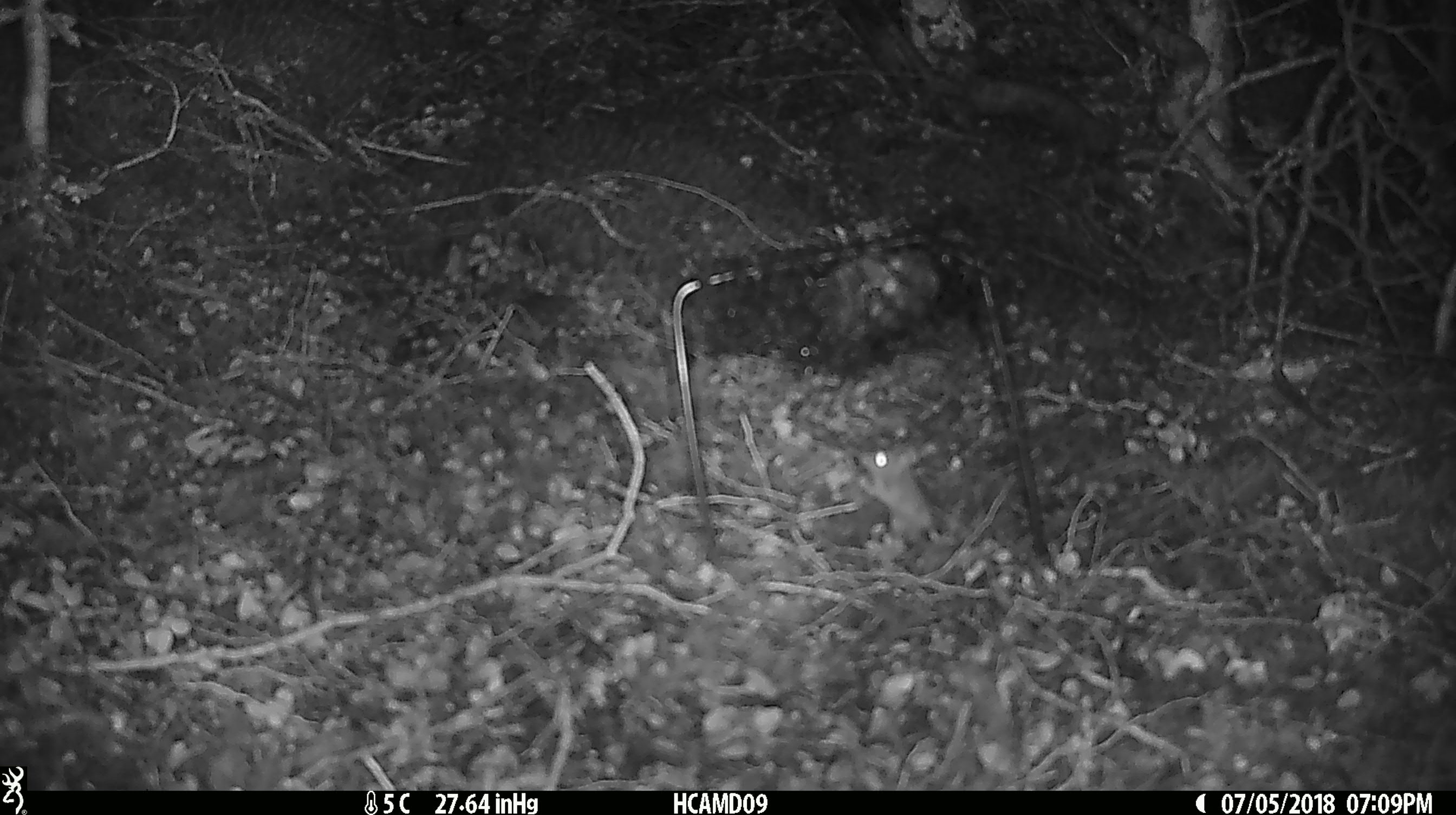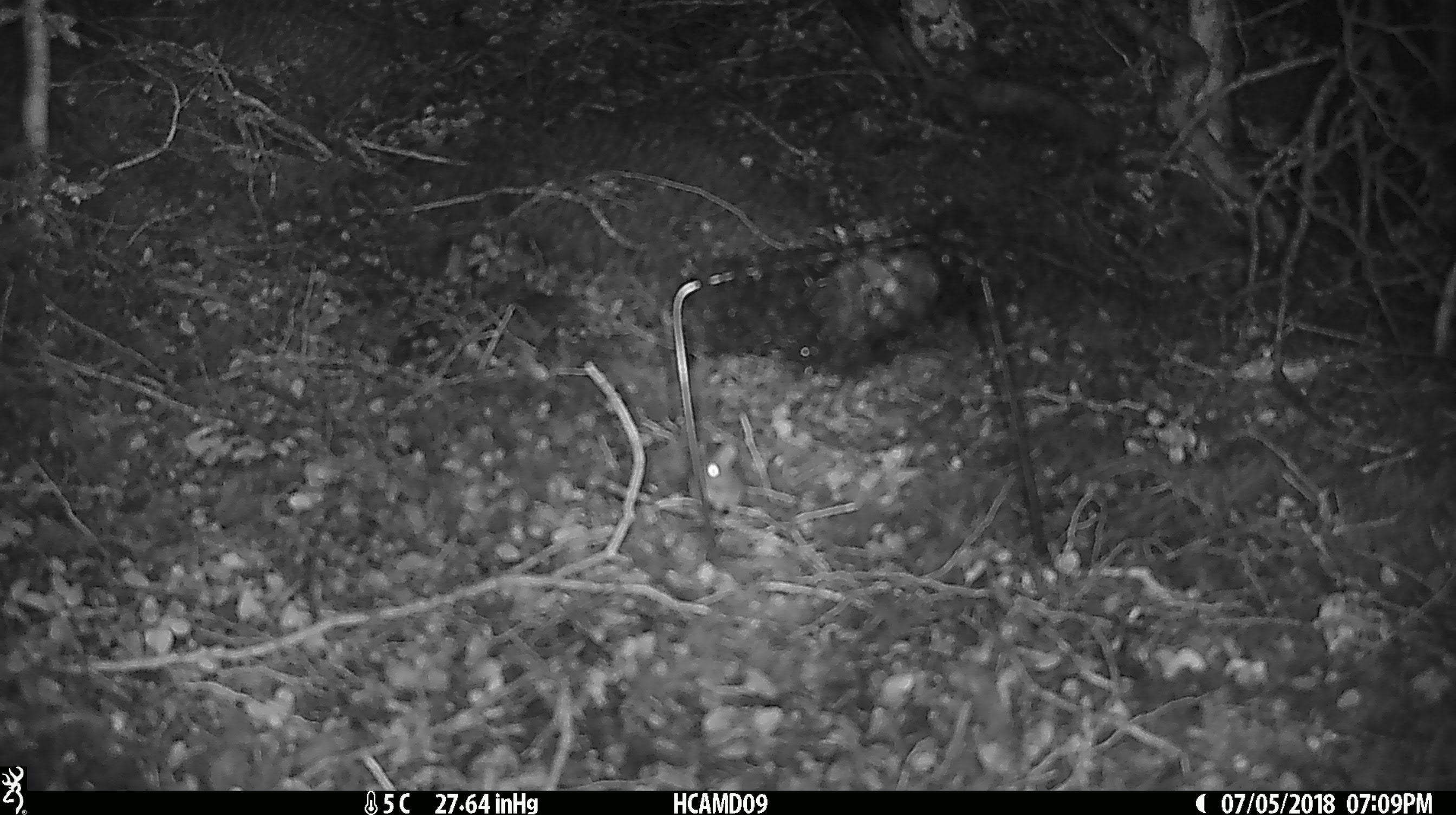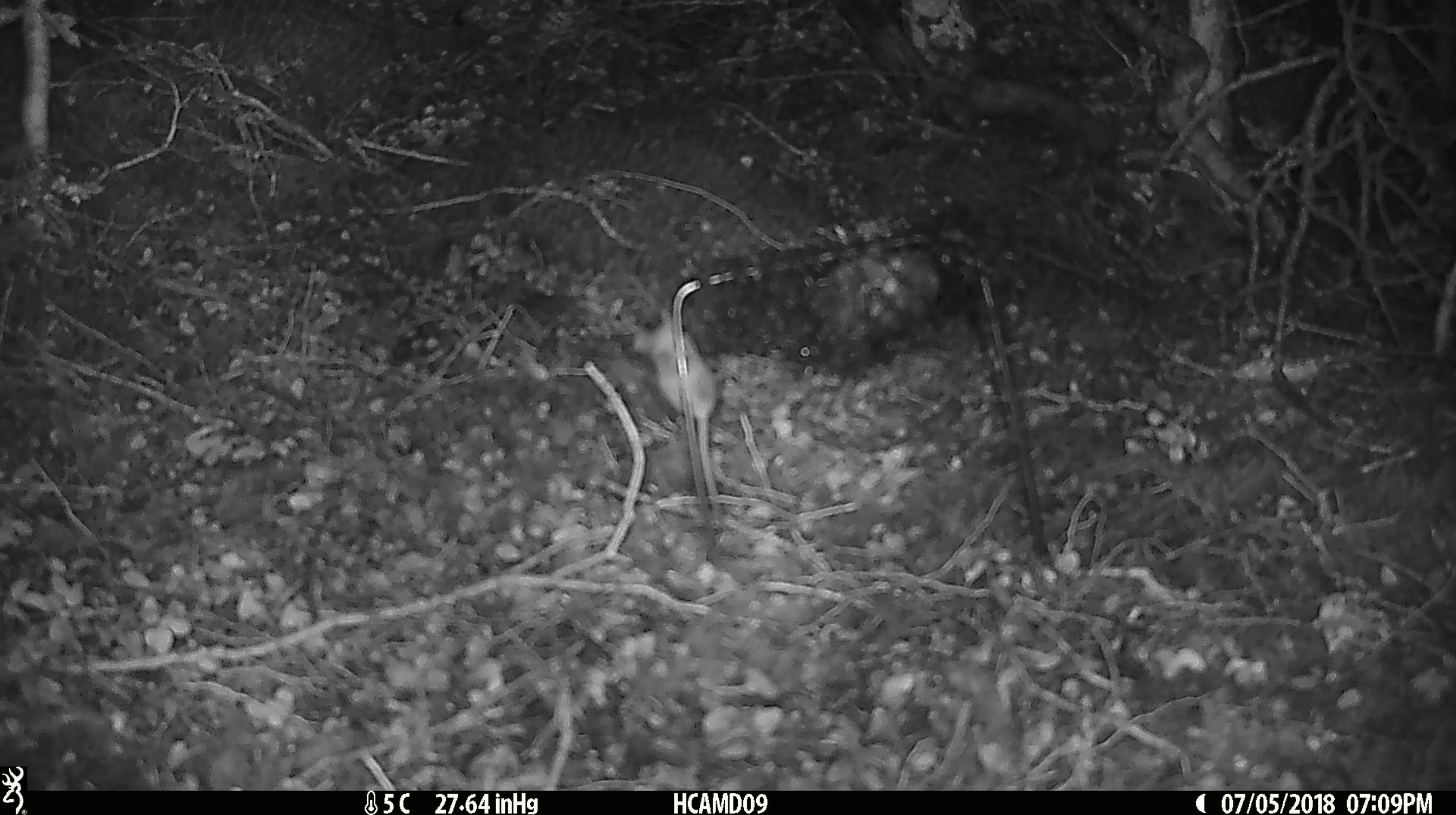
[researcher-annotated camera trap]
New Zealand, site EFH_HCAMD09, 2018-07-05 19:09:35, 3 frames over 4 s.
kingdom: Animalia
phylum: Chordata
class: Mammalia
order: Rodentia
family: Muridae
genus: Mus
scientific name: Mus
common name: mouse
Mouse (Mus).